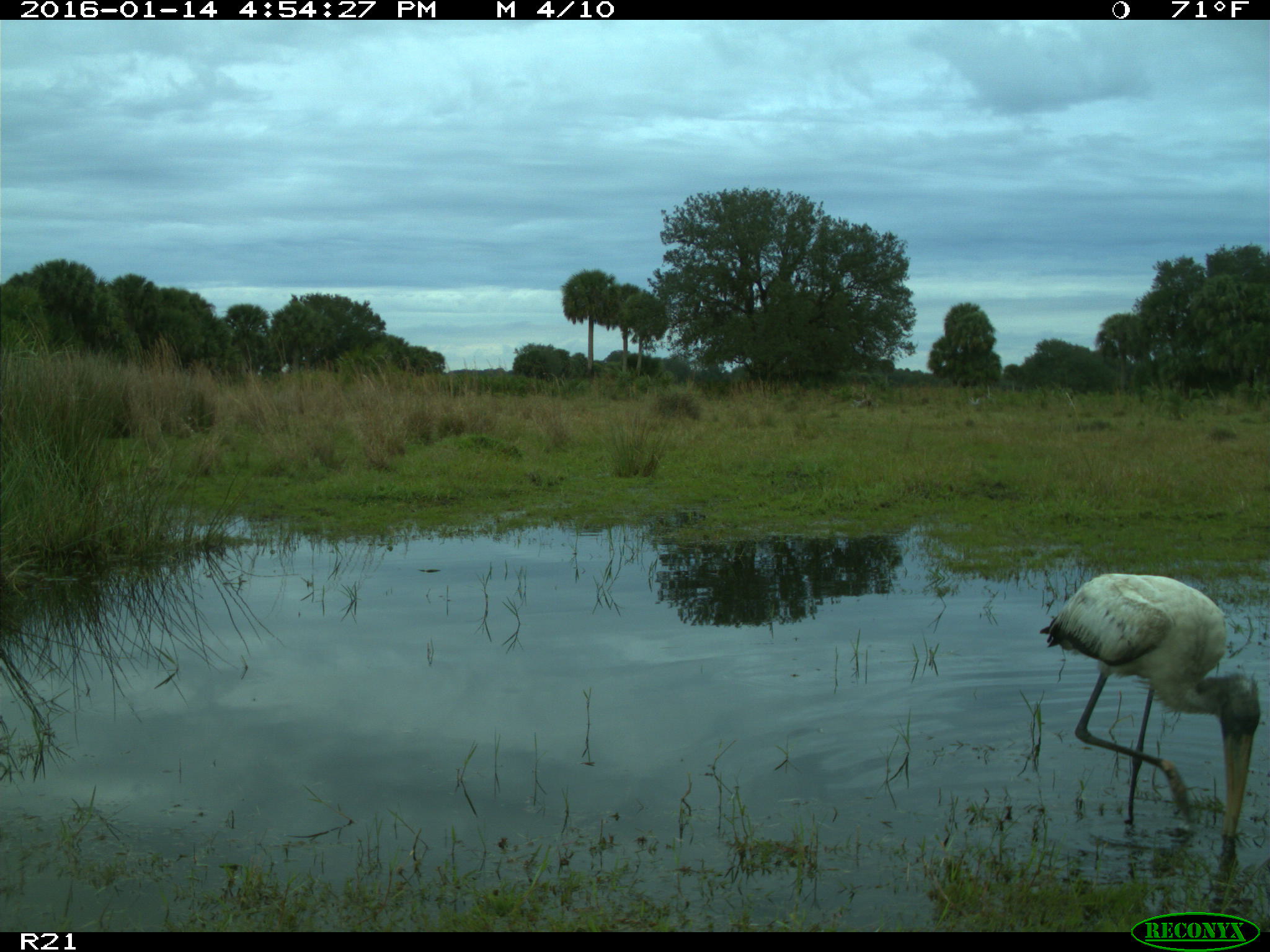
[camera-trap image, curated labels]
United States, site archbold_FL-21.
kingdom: Animalia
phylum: Chordata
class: Aves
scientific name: Aves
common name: birds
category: unidentified bird